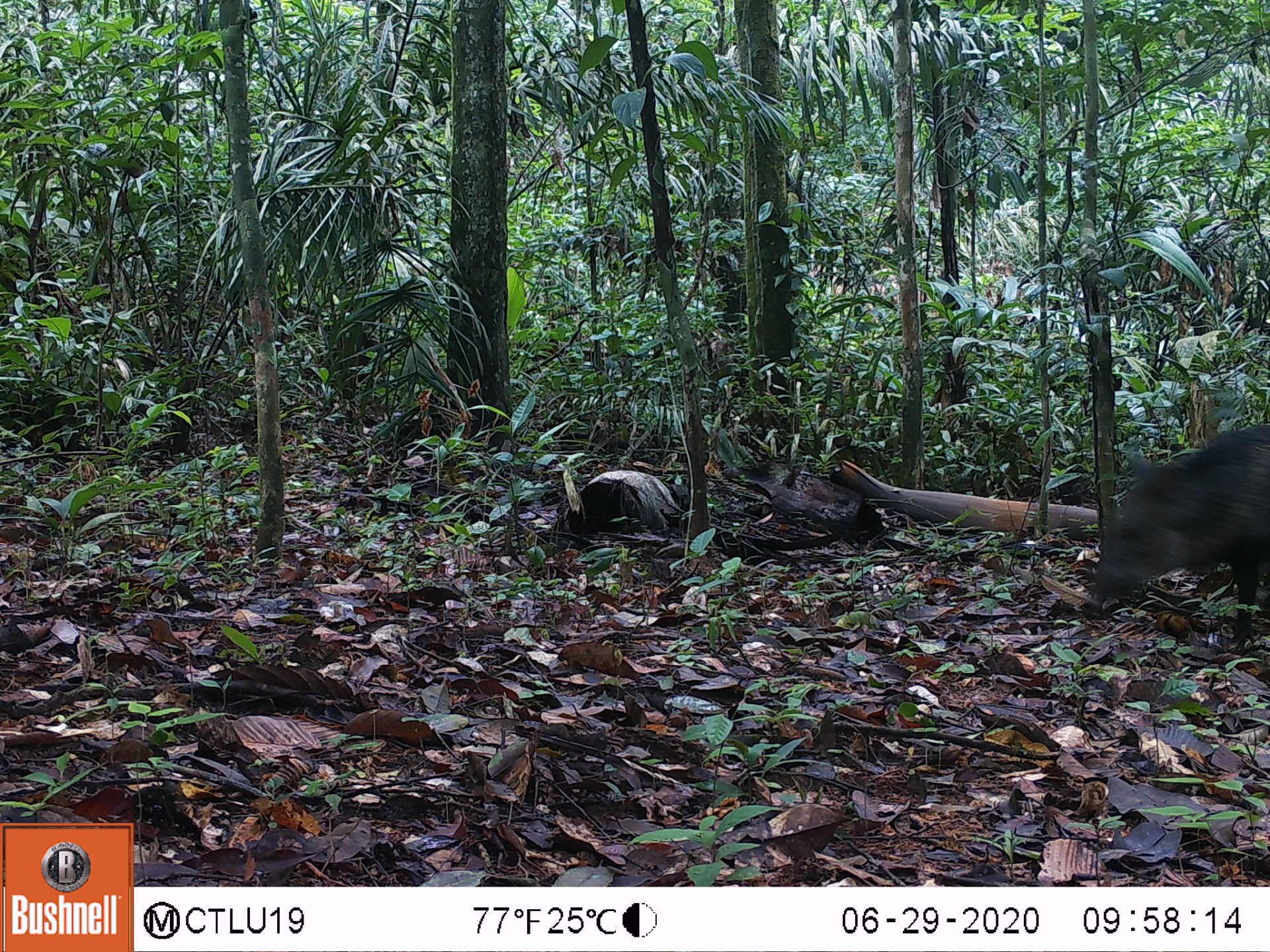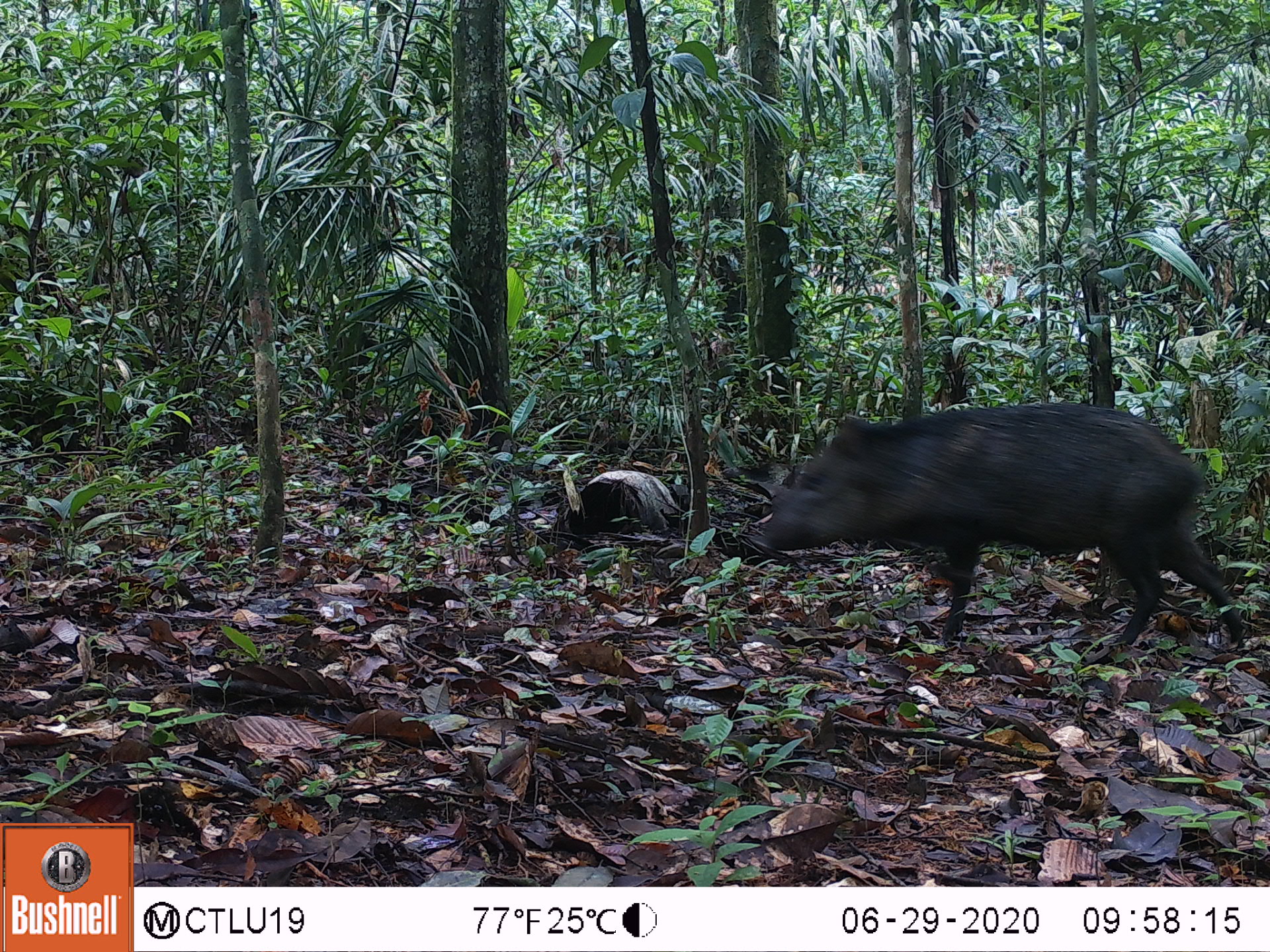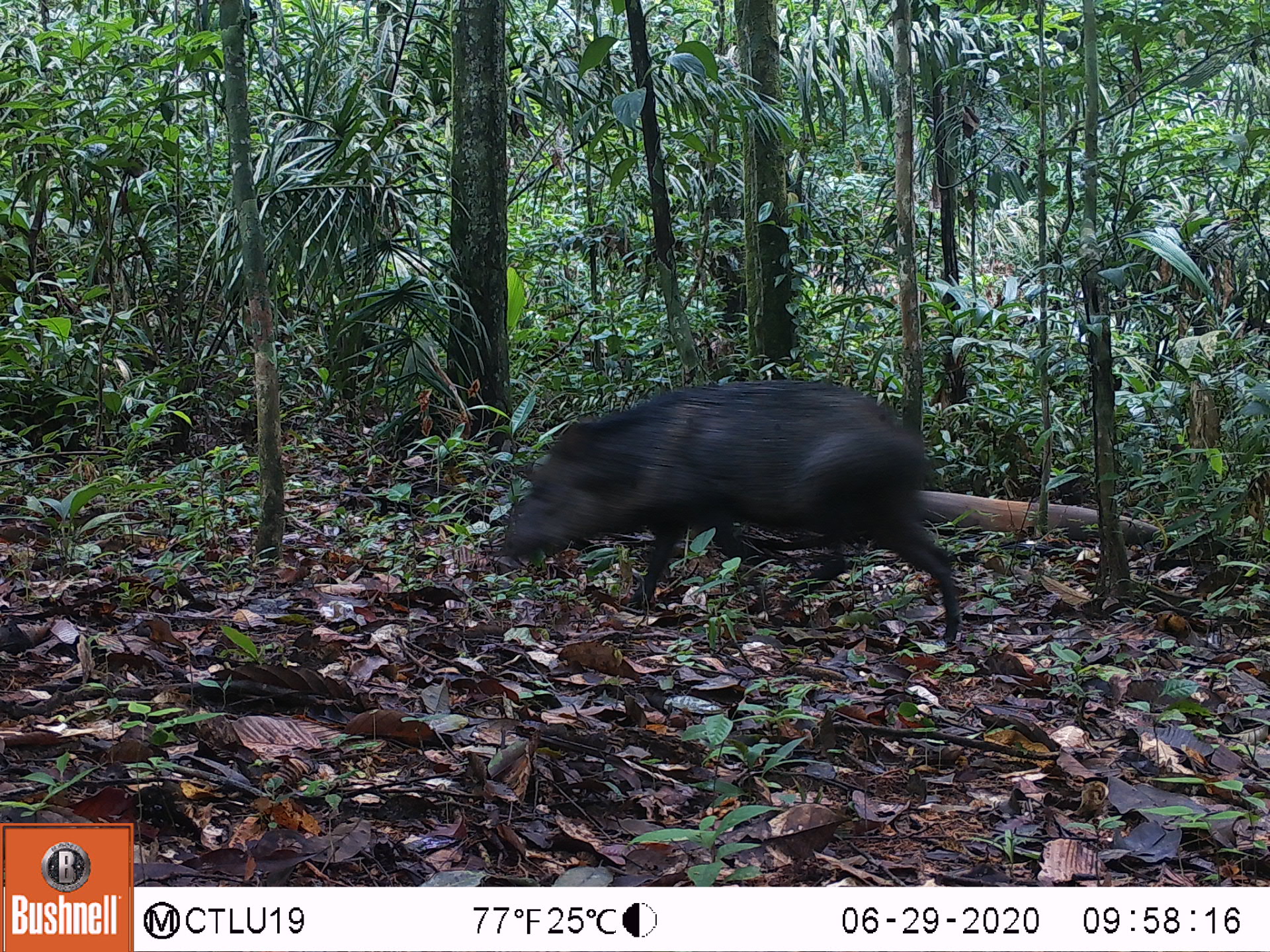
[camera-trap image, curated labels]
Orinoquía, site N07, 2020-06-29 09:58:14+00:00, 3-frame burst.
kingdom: Animalia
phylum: Chordata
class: Mammalia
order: Artiodactyla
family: Tayassuidae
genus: Pecari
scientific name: Pecari tajacu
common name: collared peccary